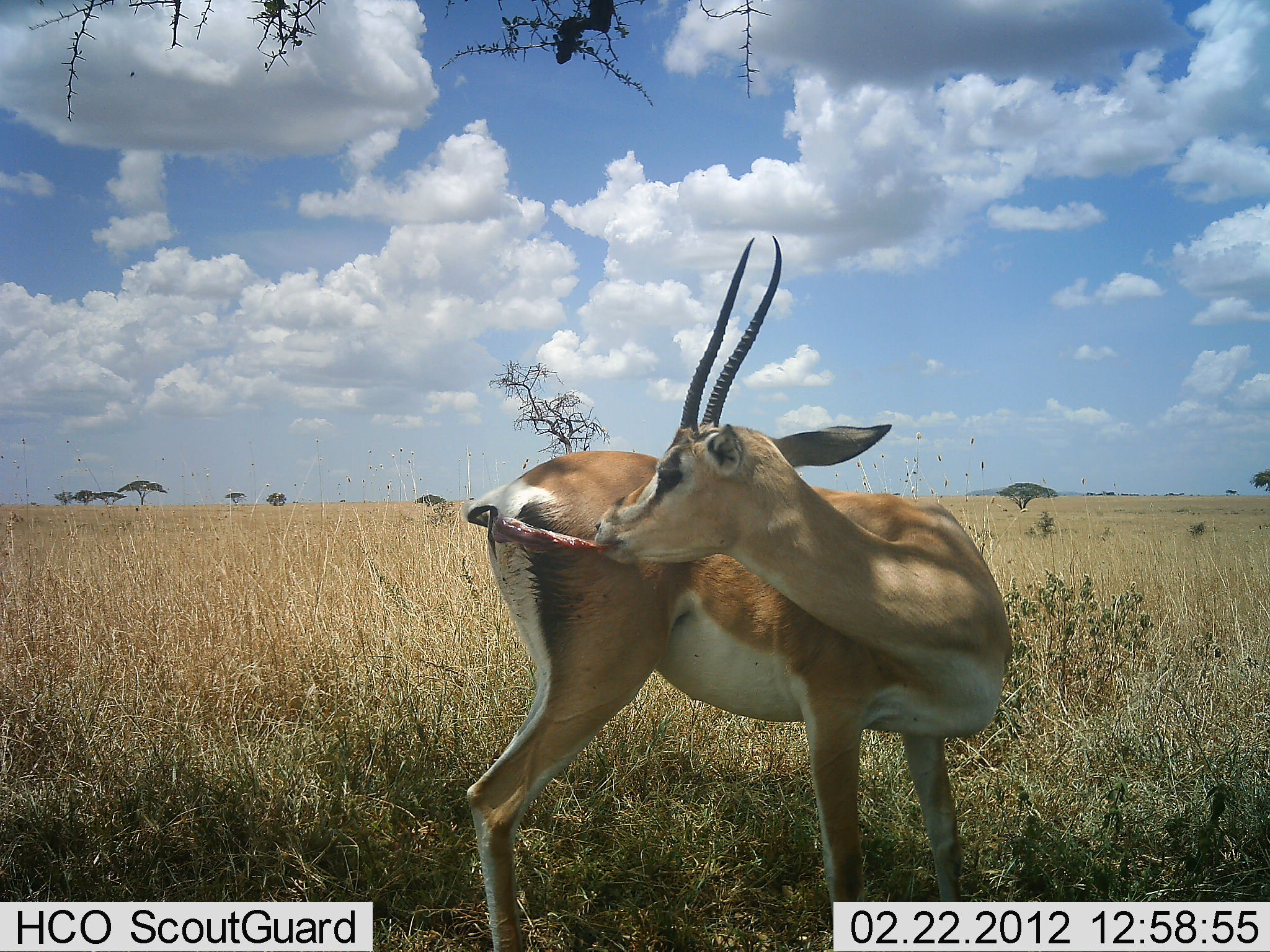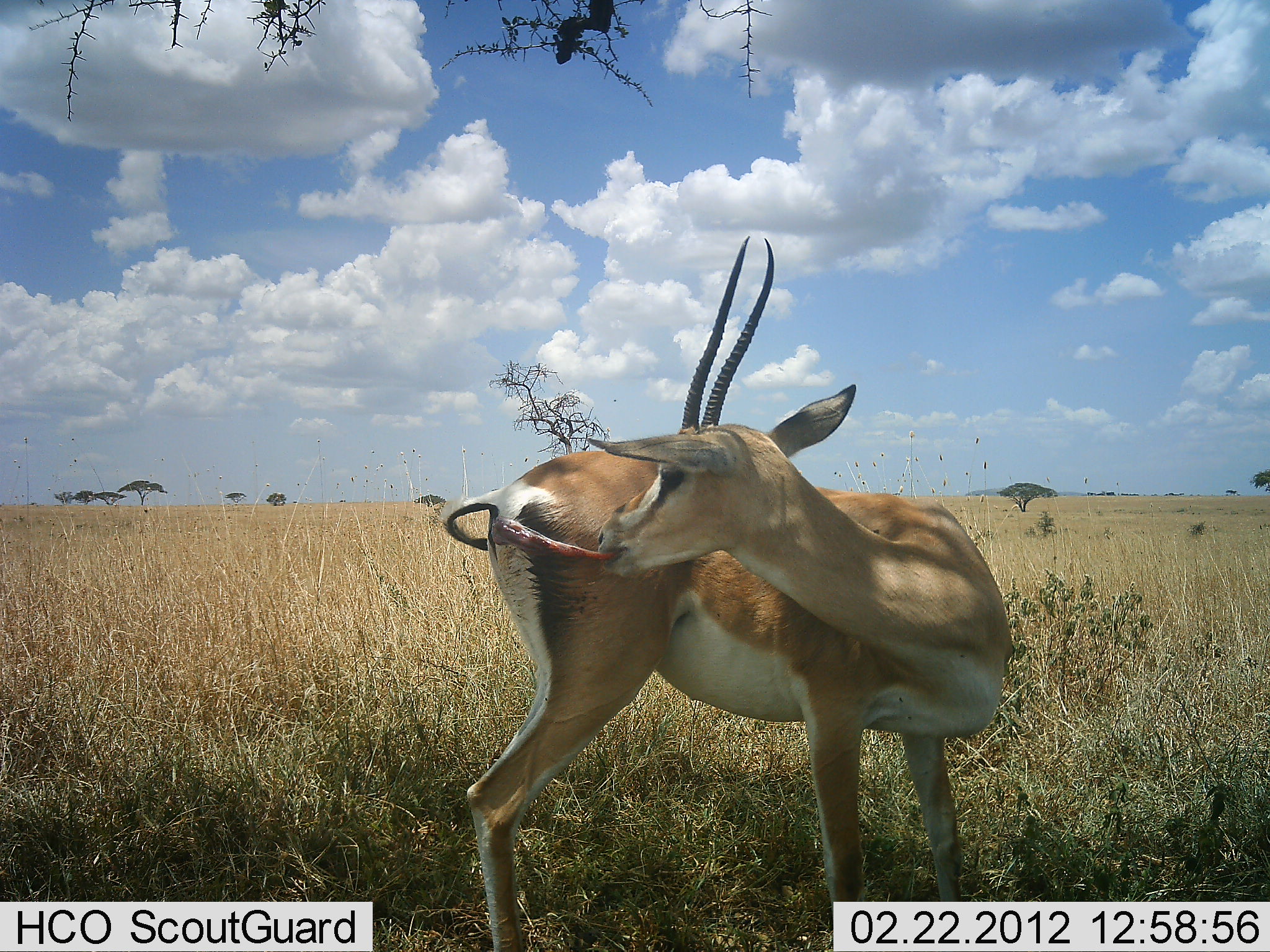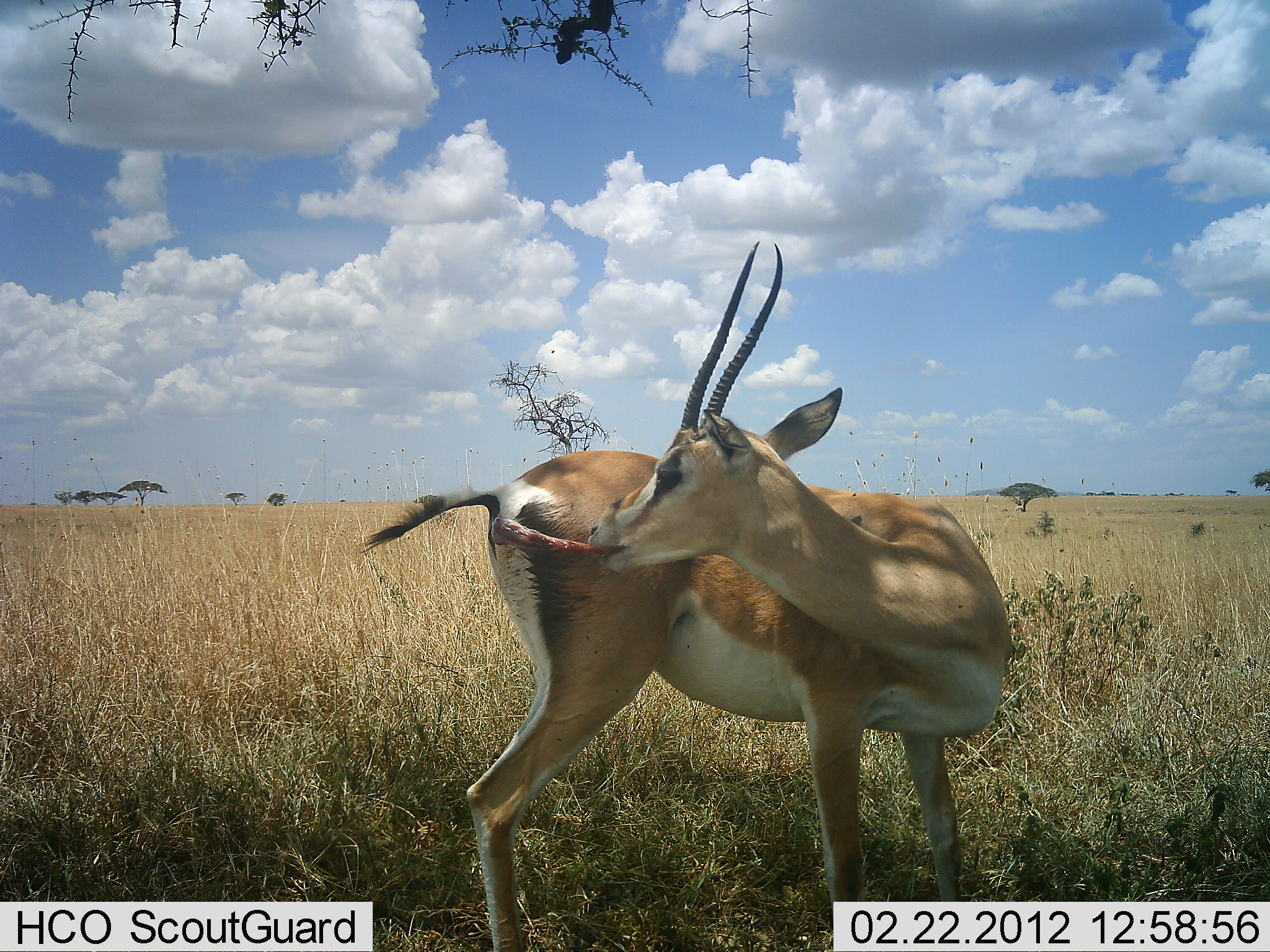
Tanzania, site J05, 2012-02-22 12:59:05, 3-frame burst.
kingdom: Animalia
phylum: Chordata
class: Mammalia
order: Artiodactyla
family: Bovidae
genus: Nanger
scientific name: Nanger granti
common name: grant's gazelle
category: gazellegrants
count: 1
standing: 94%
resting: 0%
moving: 0%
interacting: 6%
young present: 0%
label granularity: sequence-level